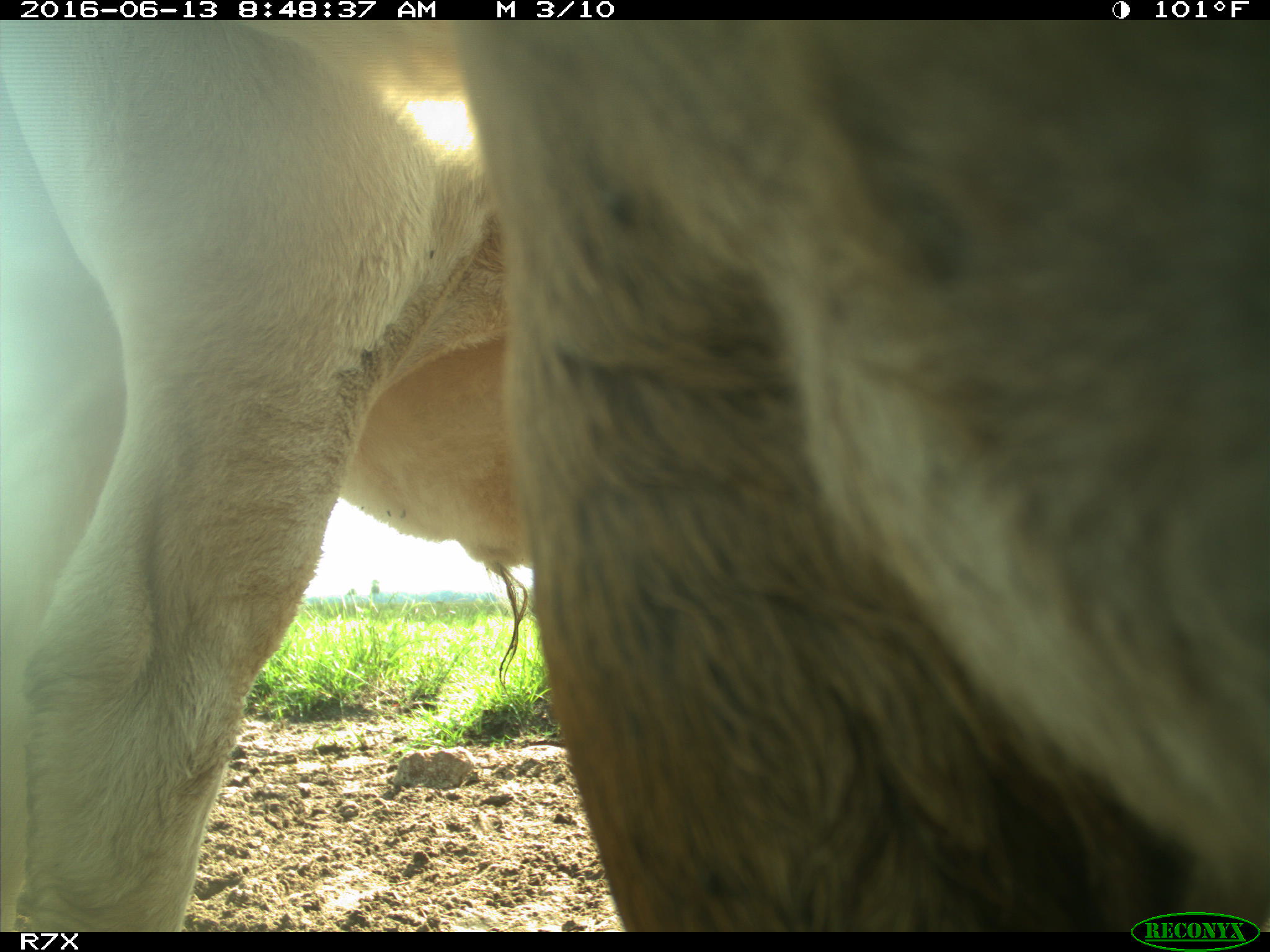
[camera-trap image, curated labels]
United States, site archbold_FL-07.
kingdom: Animalia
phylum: Chordata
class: Mammalia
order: Artiodactyla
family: Bovidae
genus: Bos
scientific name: Bos taurus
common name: domestic cow